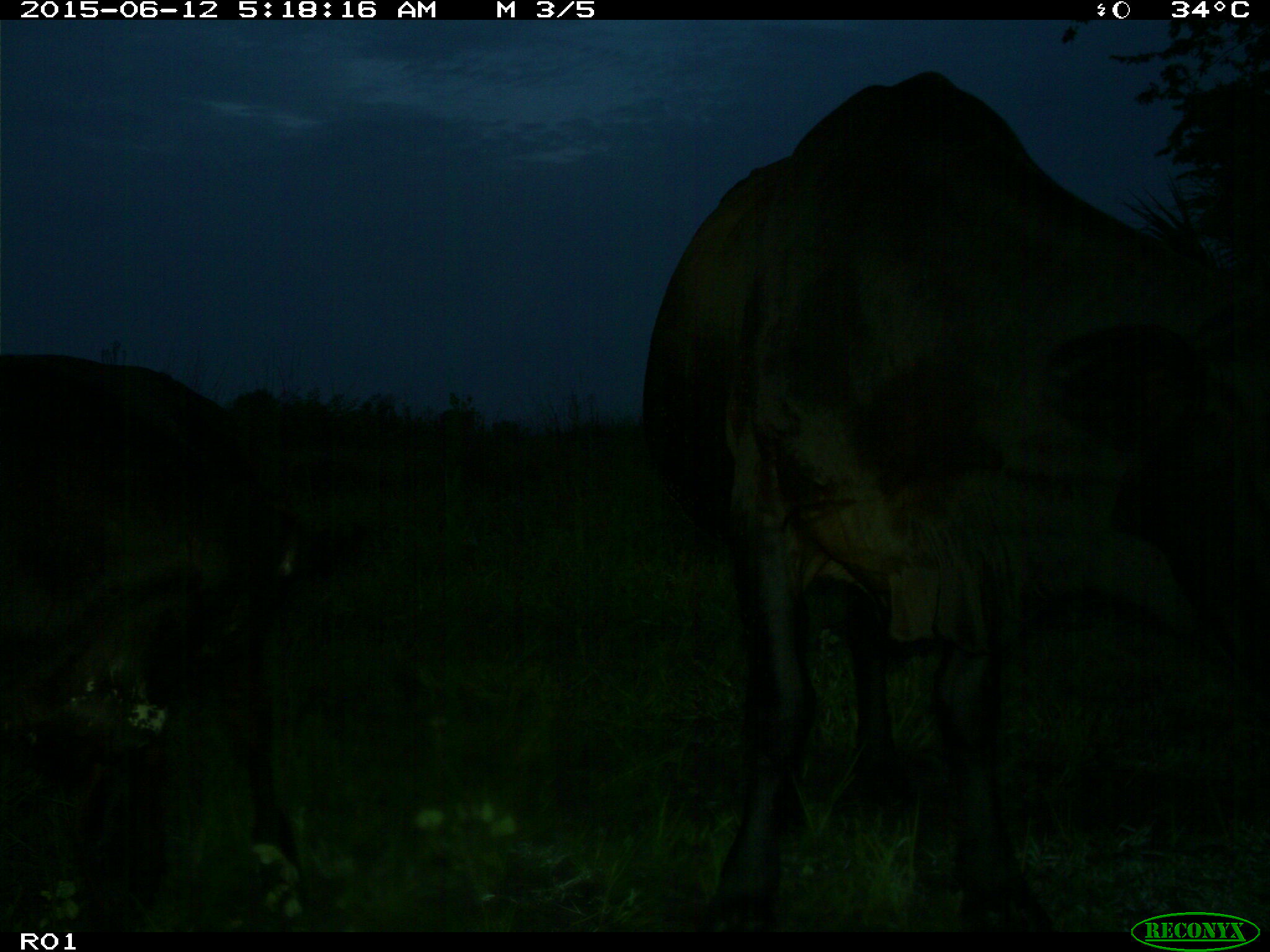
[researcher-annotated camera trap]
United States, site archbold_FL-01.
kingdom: Animalia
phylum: Chordata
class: Mammalia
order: Artiodactyla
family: Bovidae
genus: Bos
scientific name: Bos taurus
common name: domestic cow